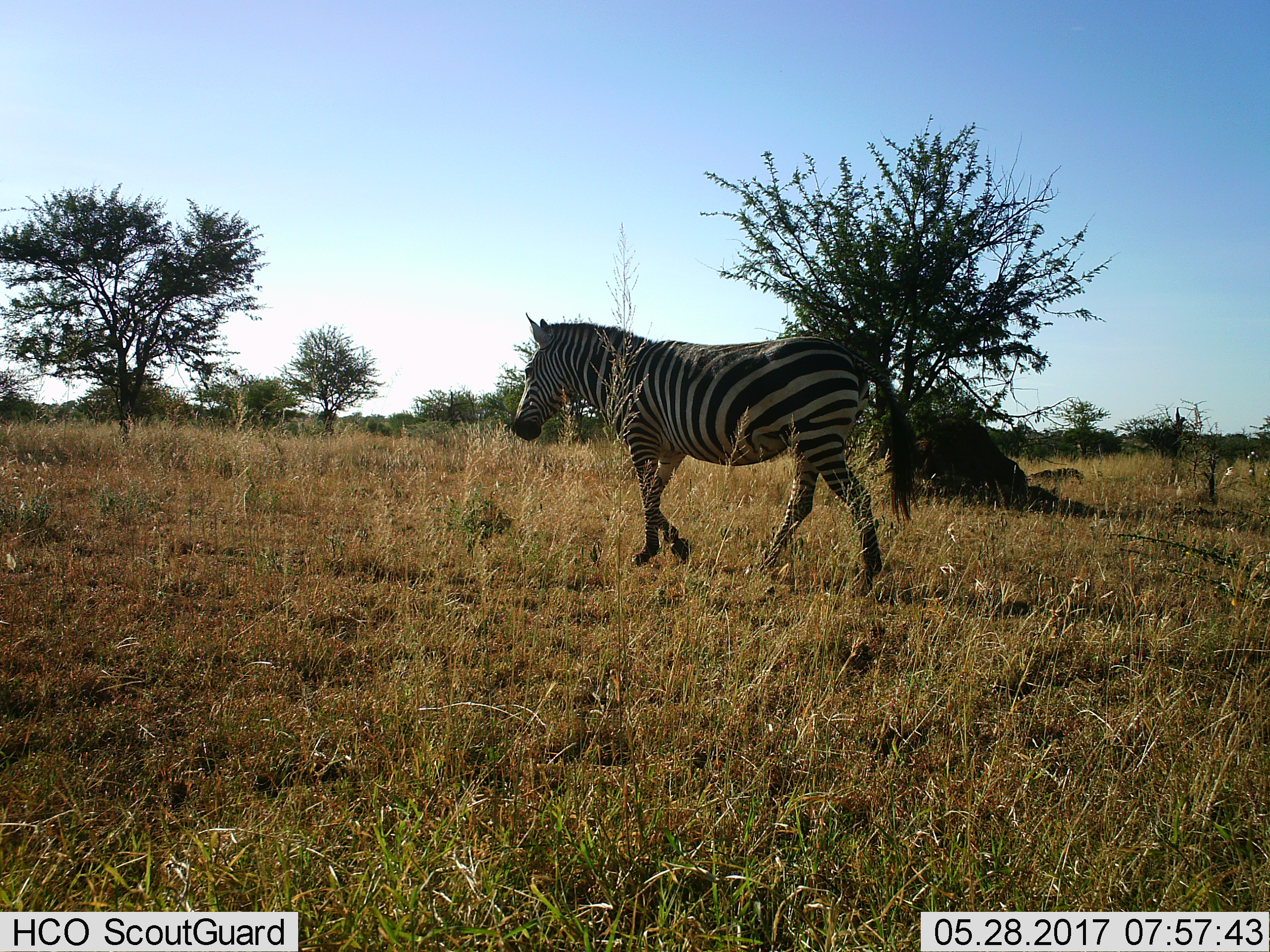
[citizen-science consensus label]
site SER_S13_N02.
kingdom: Animalia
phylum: Chordata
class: Mammalia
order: Perissodactyla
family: Equidae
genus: Equus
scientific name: Equus quagga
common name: plains zebra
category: zebraplains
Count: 1.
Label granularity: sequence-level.